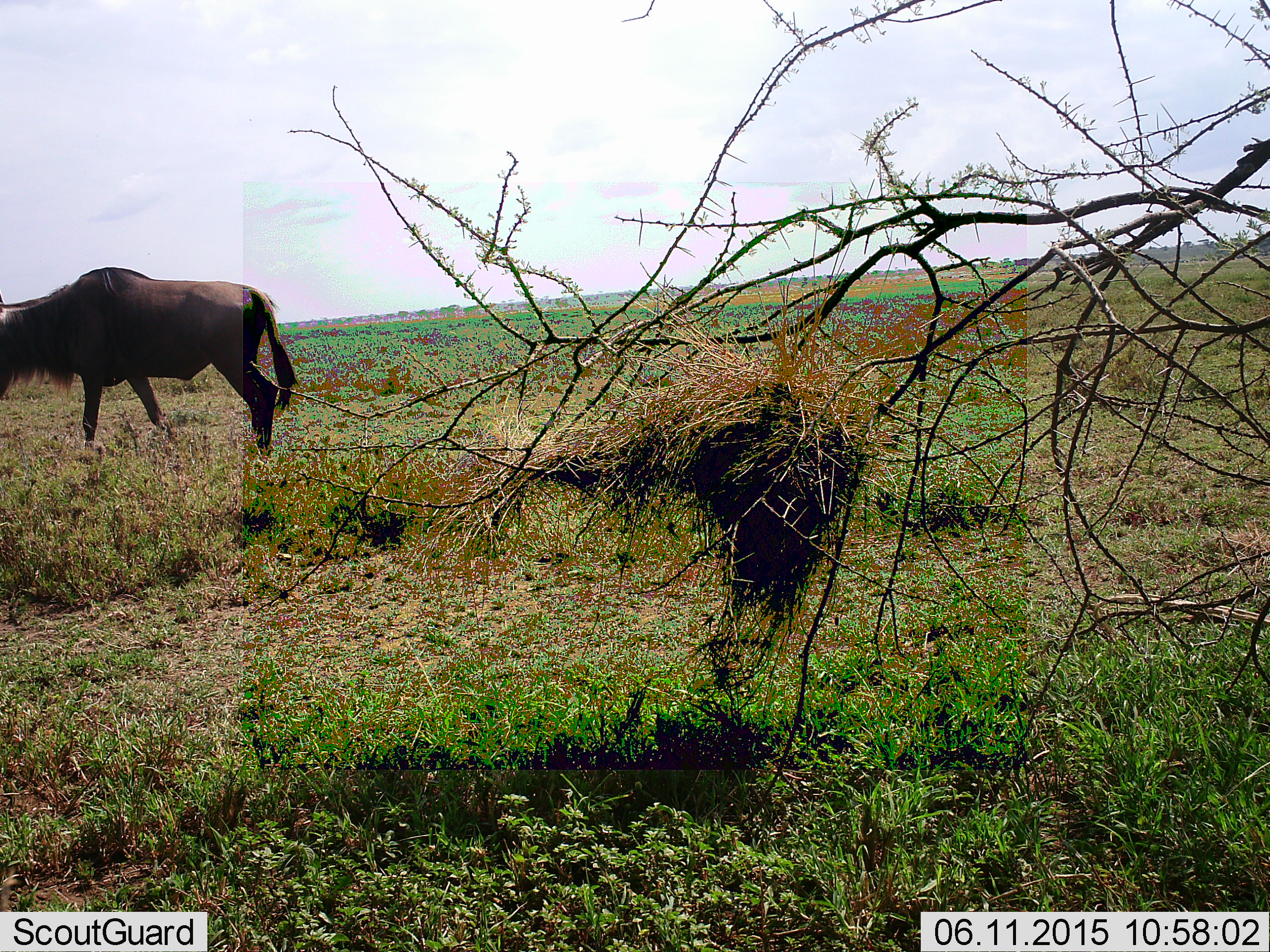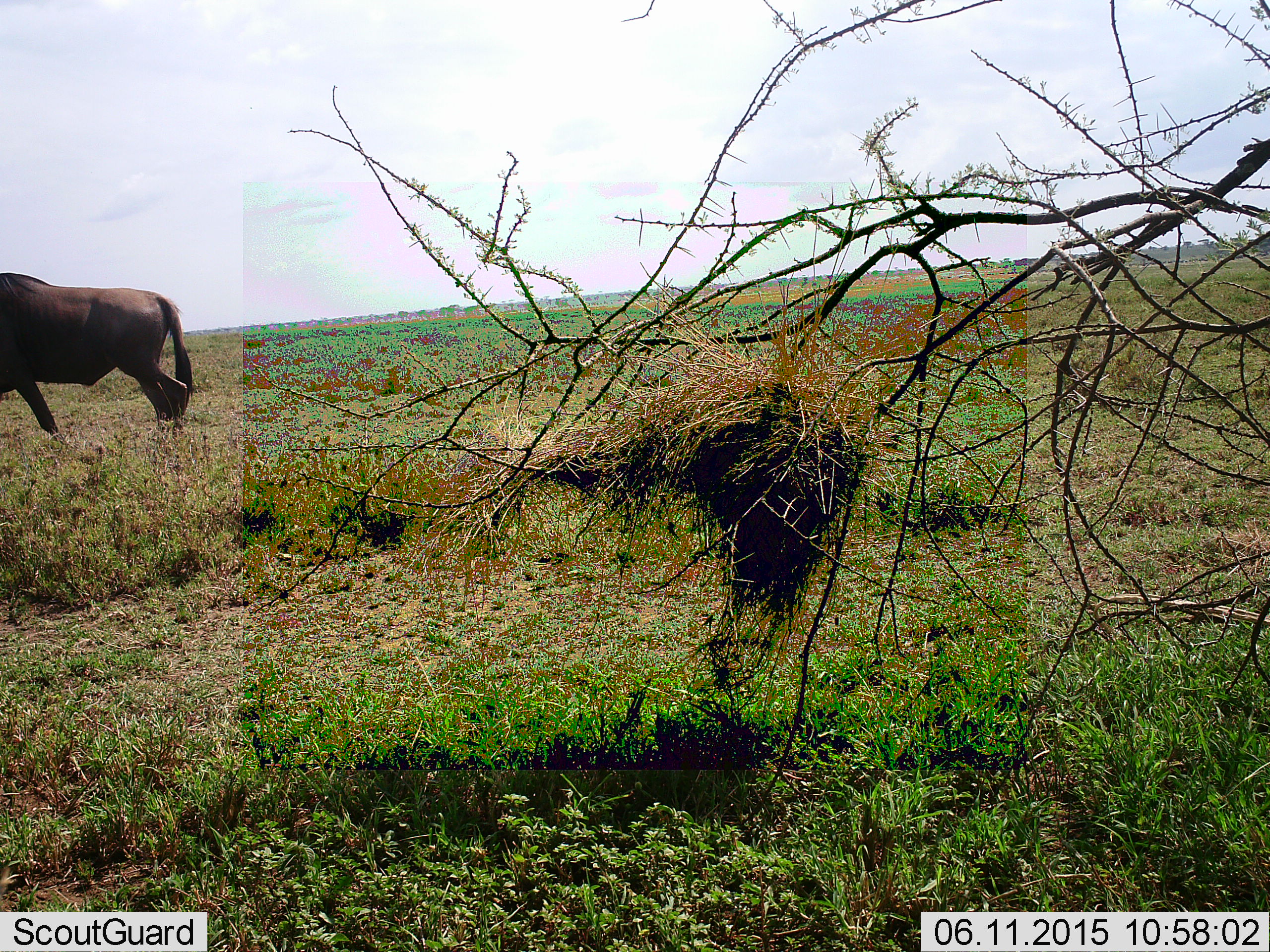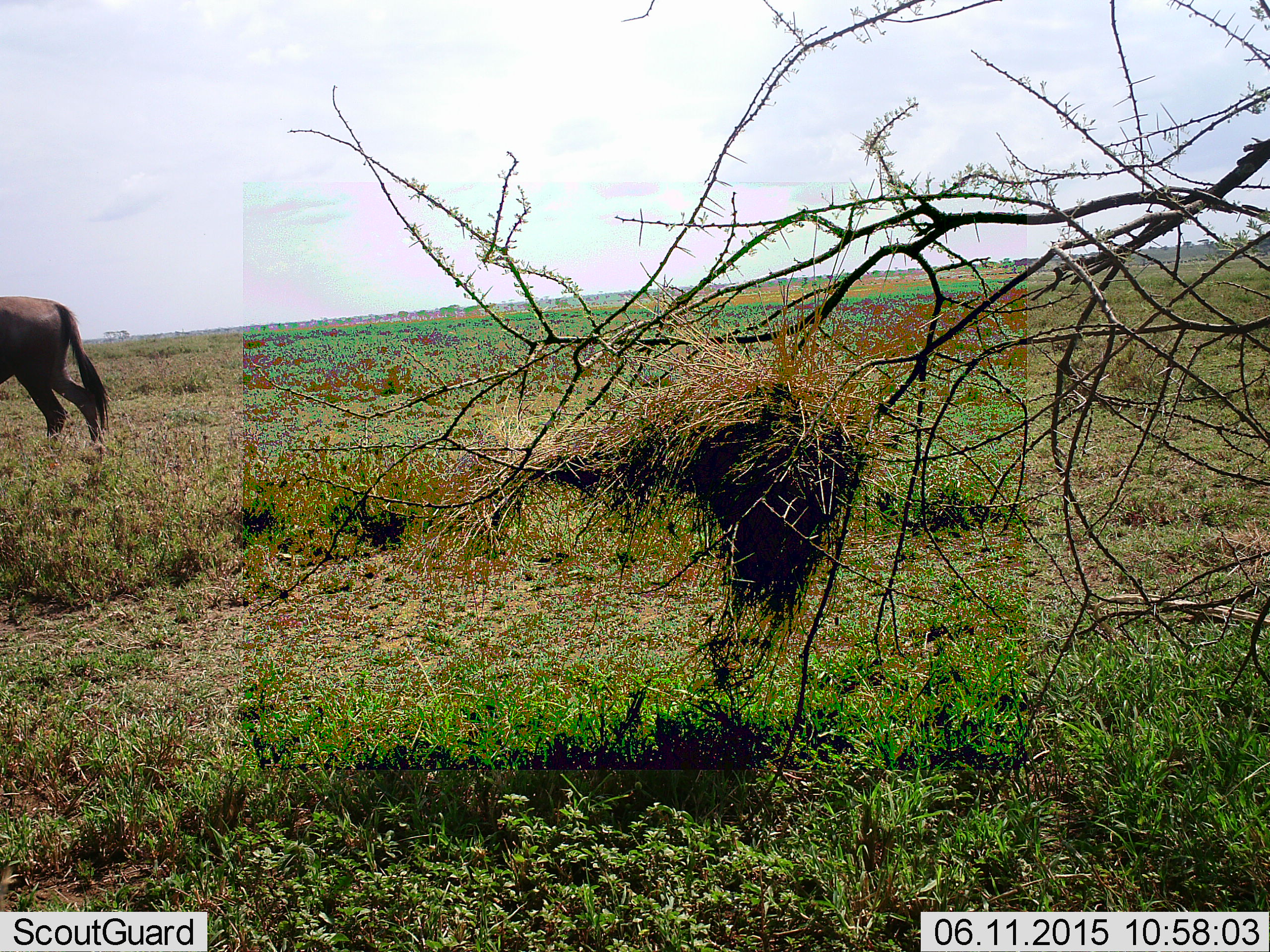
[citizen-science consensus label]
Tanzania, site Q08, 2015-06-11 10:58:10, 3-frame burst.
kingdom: Animalia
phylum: Chordata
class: Mammalia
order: Artiodactyla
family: Bovidae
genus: Connochaetes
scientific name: Connochaetes taurinus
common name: blue wildebeest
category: wildebeest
Wildebeest (blue wildebeest) (Connochaetes taurinus), count 1. Behavior (volunteer vote fractions): standing 10%, resting 0%, moving 90%, interacting 0%. Young present (vote fraction): 0%. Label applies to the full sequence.